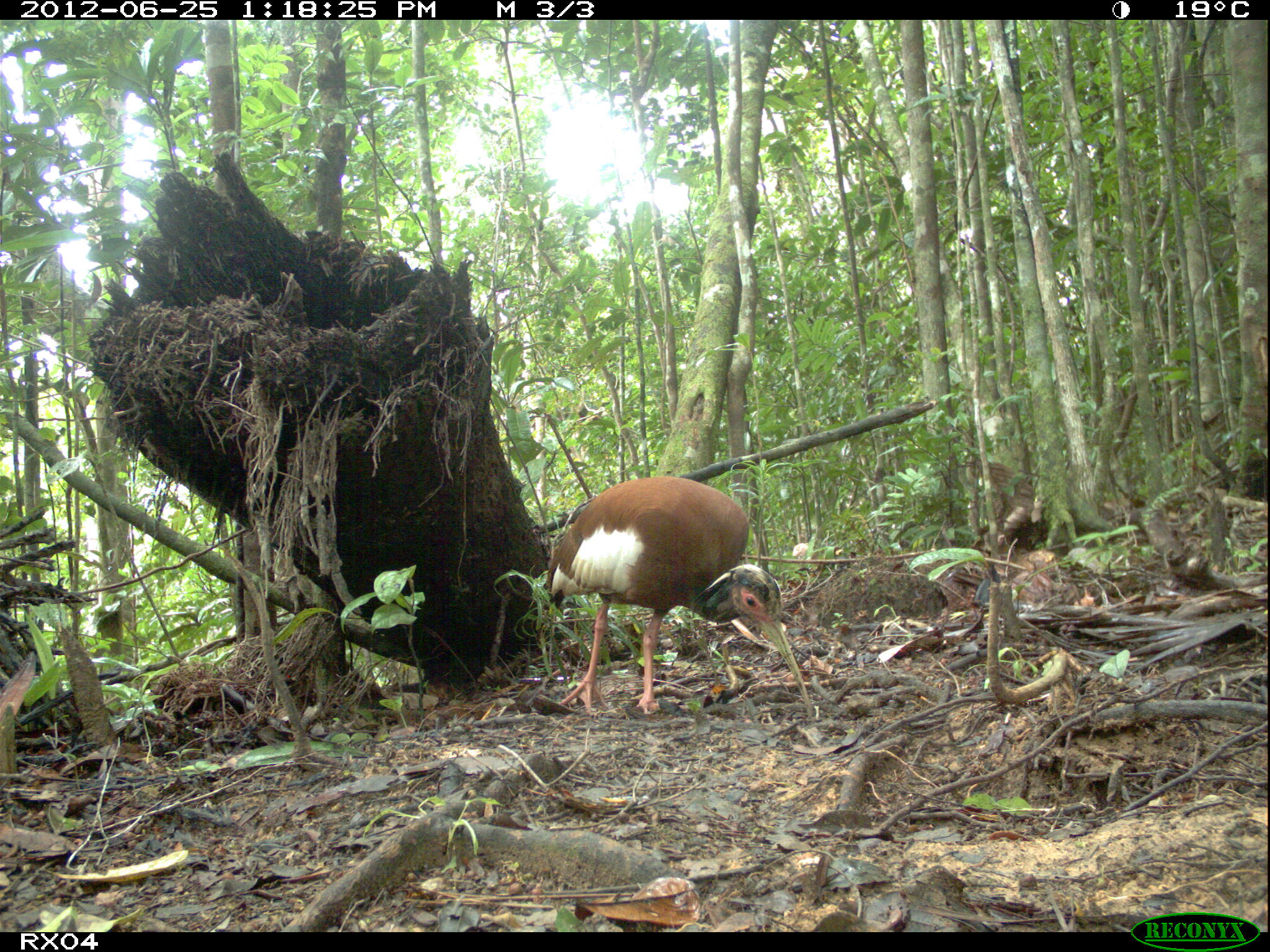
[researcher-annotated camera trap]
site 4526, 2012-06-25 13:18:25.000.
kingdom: Animalia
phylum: Chordata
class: Aves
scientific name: Aves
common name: bird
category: unknown bird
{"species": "unknown bird (bird) (Aves)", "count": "1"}